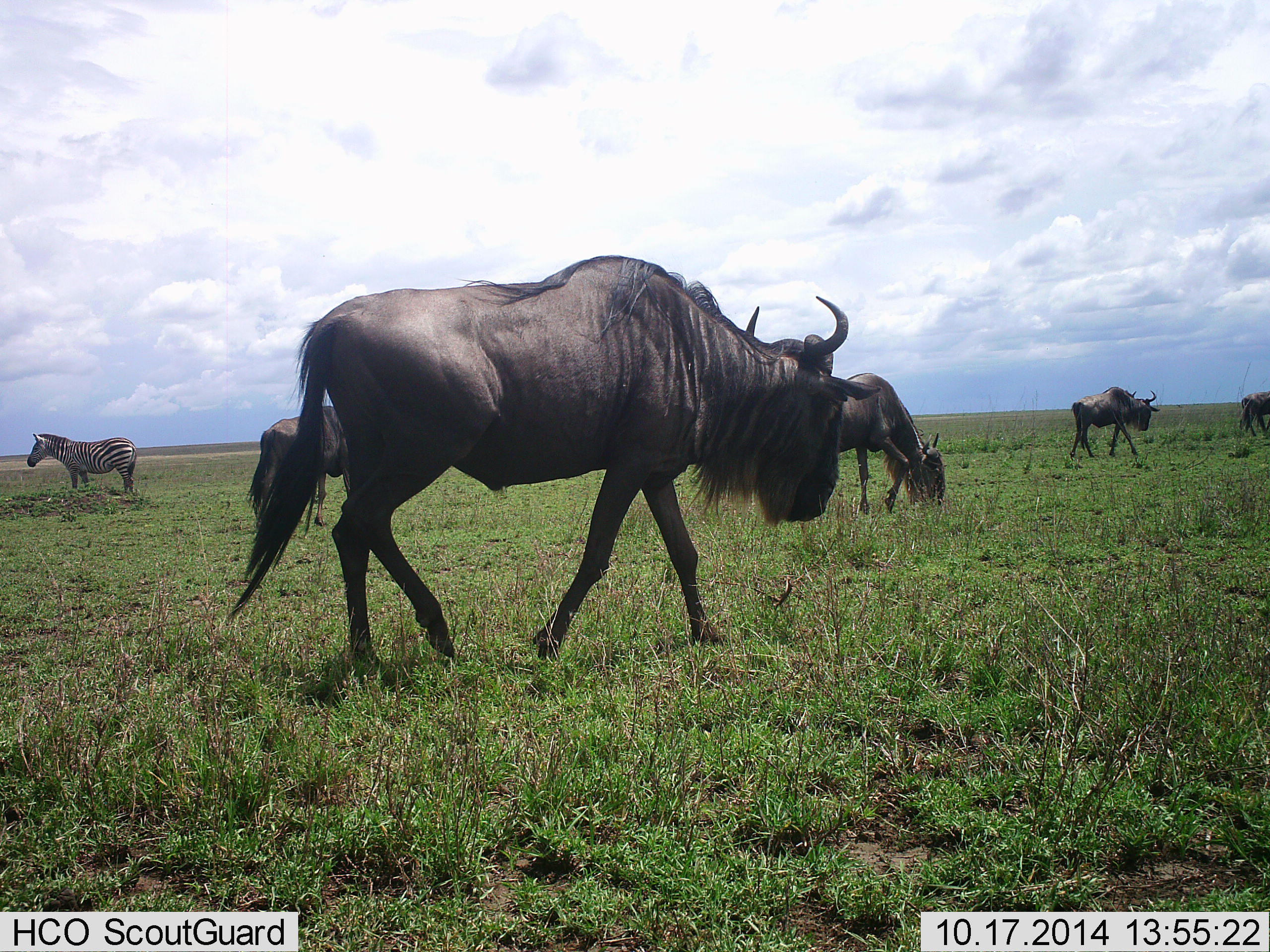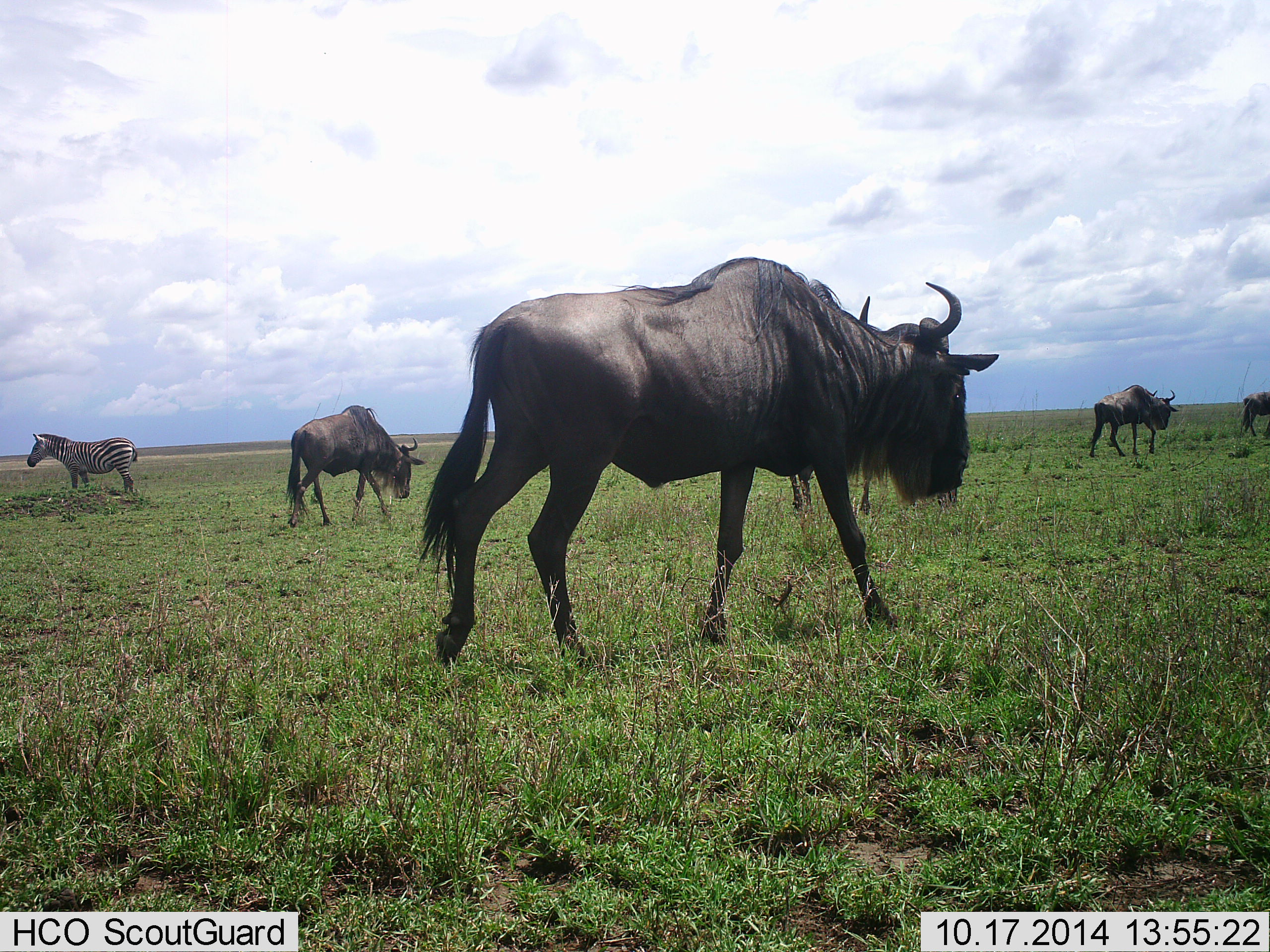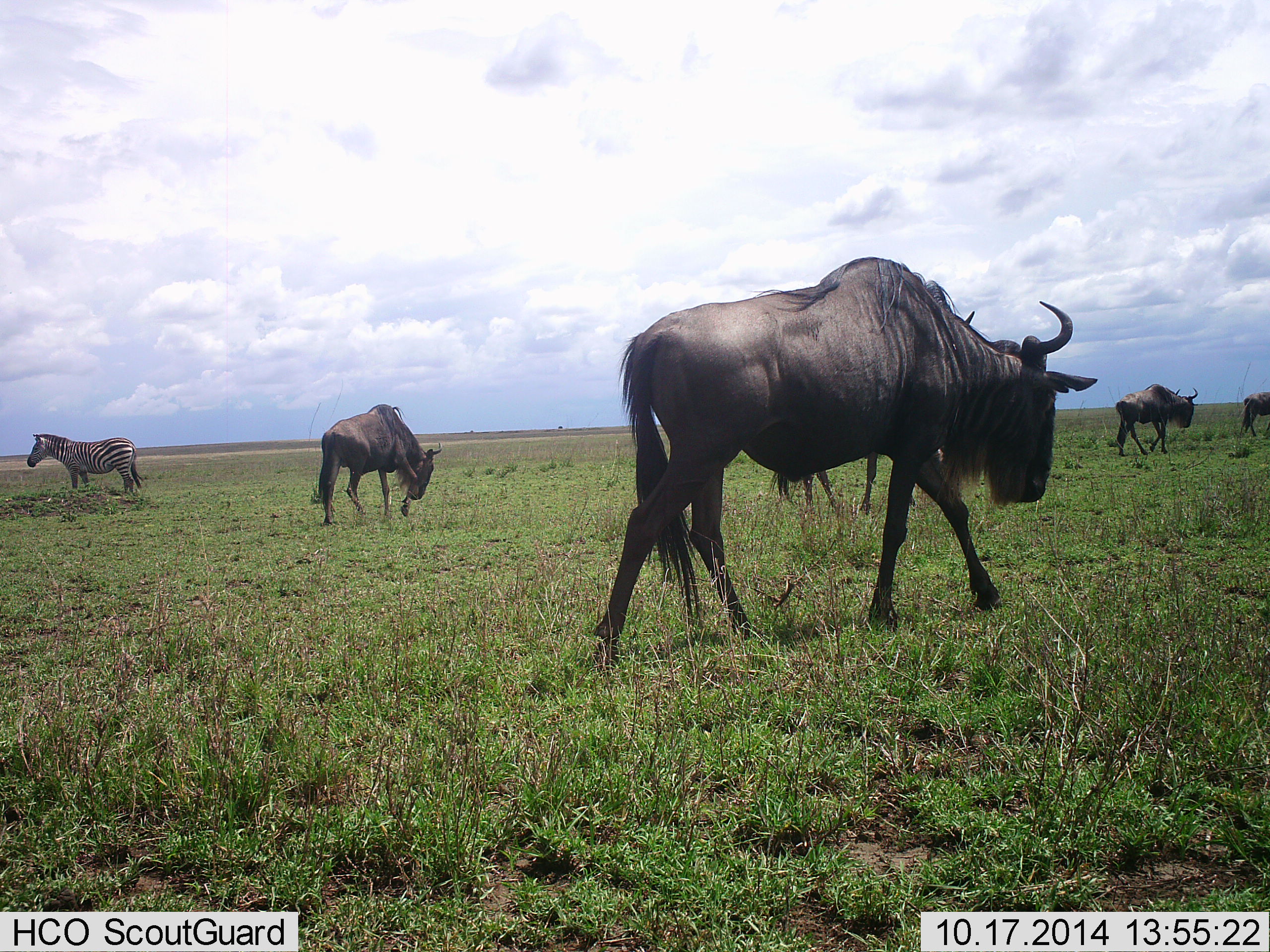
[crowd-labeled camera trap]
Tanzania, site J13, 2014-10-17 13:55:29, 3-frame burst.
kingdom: Animalia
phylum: Chordata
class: Mammalia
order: Artiodactyla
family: Bovidae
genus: Connochaetes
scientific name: Connochaetes taurinus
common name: blue wildebeest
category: wildebeest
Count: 5.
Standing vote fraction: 20%.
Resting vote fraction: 0%.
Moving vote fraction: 90%.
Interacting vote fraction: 0%.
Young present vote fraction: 0%.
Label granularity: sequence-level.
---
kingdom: Animalia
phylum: Chordata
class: Mammalia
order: Perissodactyla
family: Equidae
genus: Equus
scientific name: Equus quagga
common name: plains zebra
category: zebra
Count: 1.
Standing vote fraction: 90%.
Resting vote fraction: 0%.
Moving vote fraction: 10%.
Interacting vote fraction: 0%.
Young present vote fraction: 0%.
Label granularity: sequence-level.